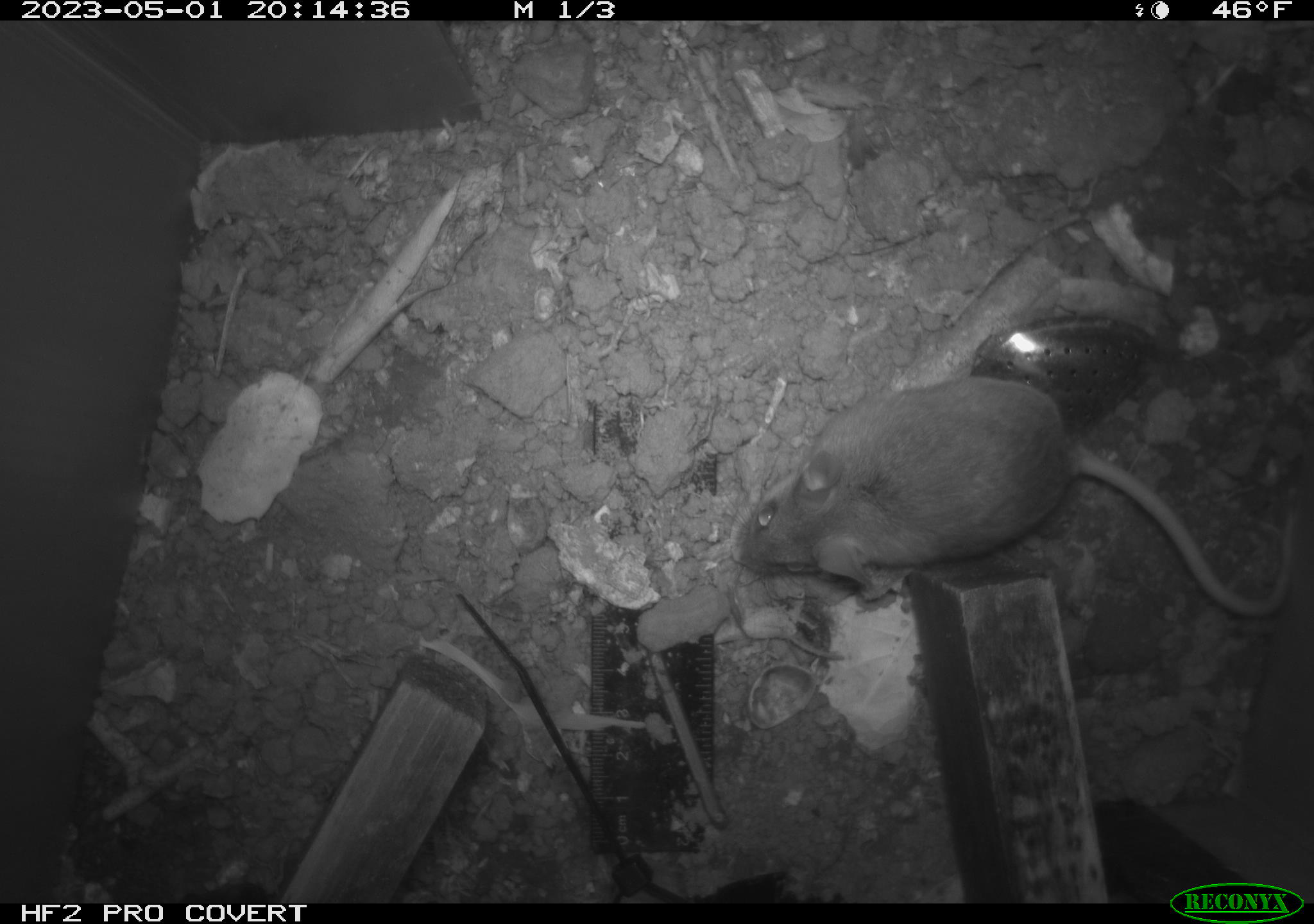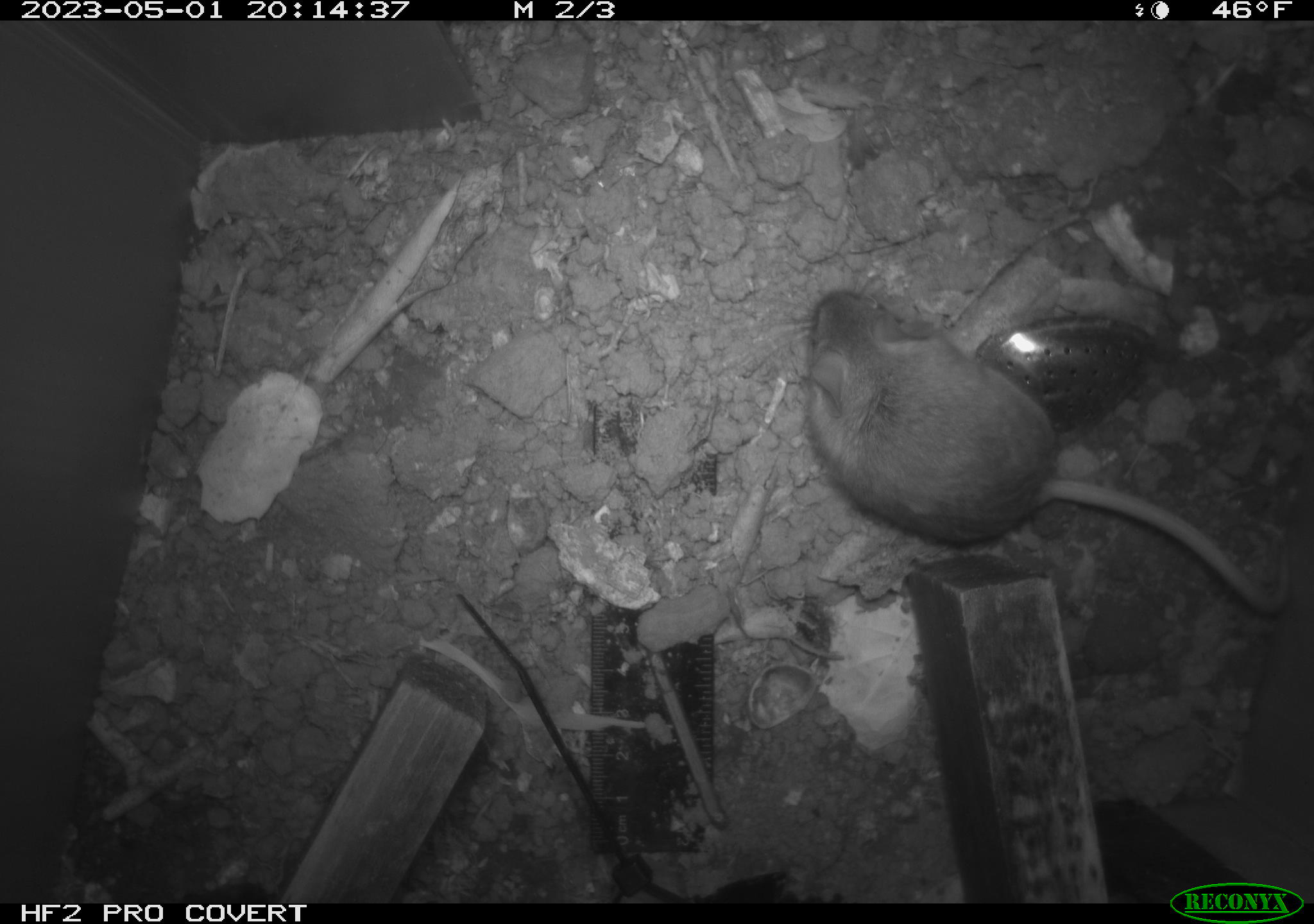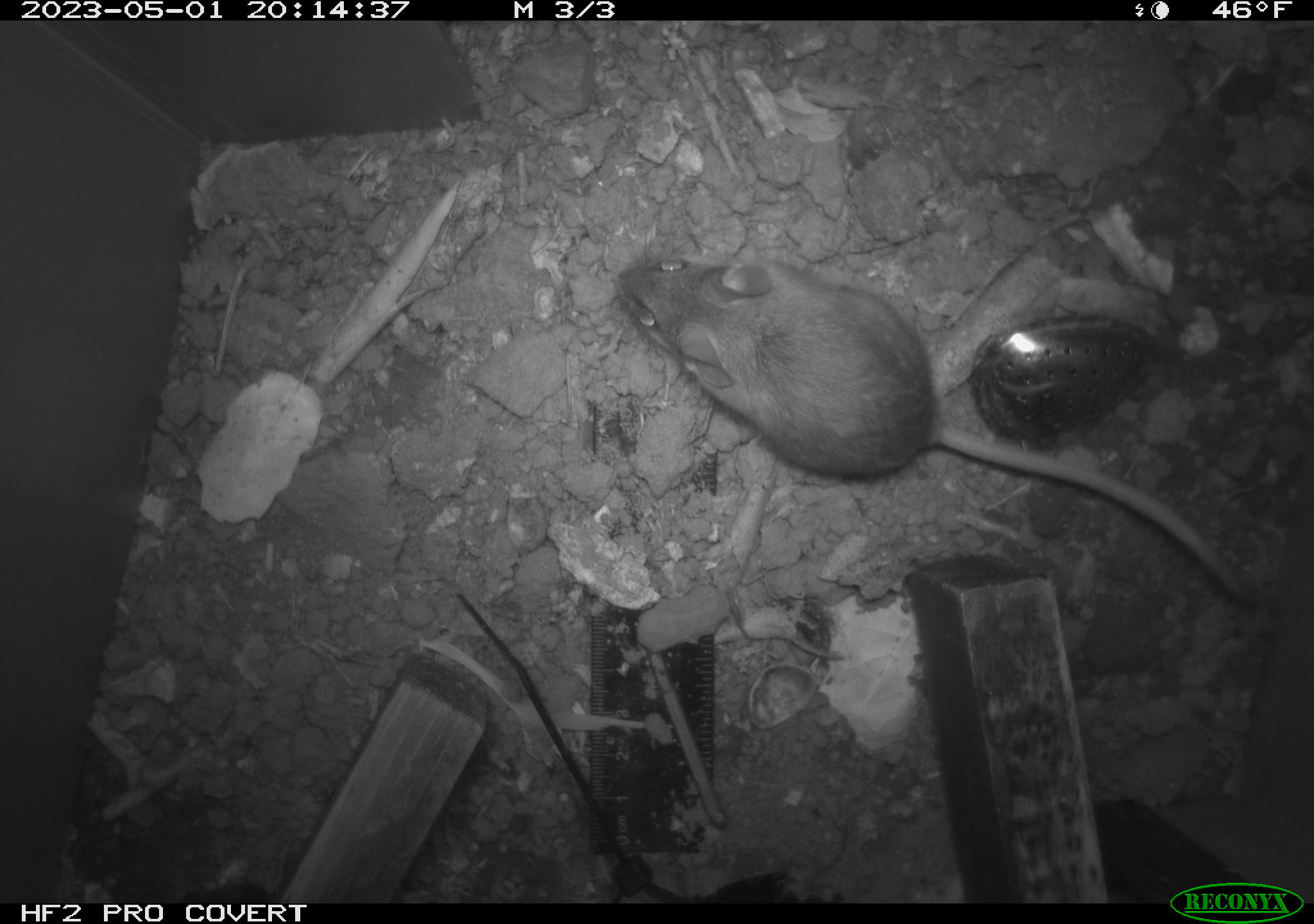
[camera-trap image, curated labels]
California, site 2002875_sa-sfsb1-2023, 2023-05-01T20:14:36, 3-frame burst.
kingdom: Animalia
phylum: Chordata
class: Mammalia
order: Rodentia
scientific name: Rodentia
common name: mouse species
Mouse species (Rodentia).